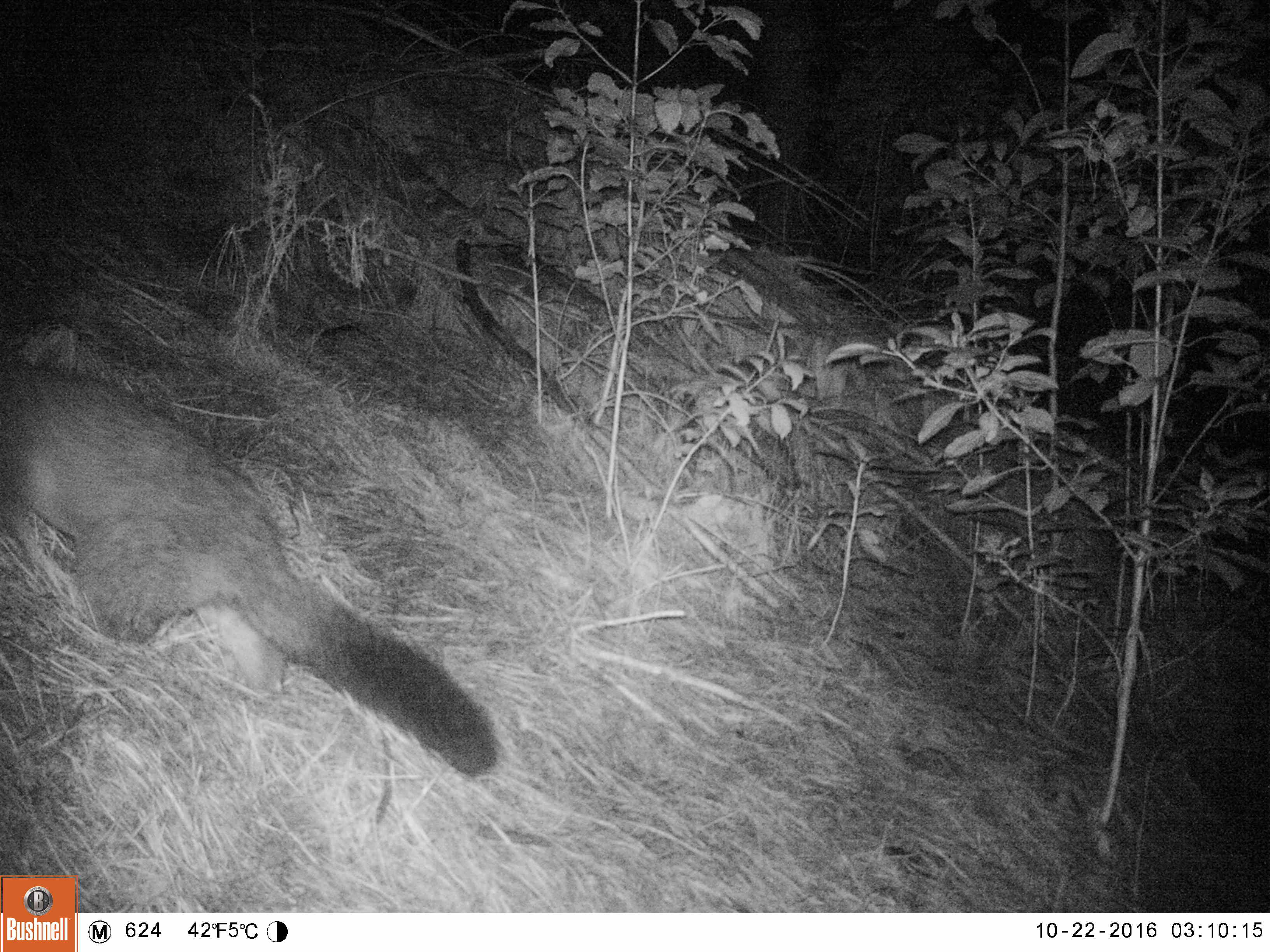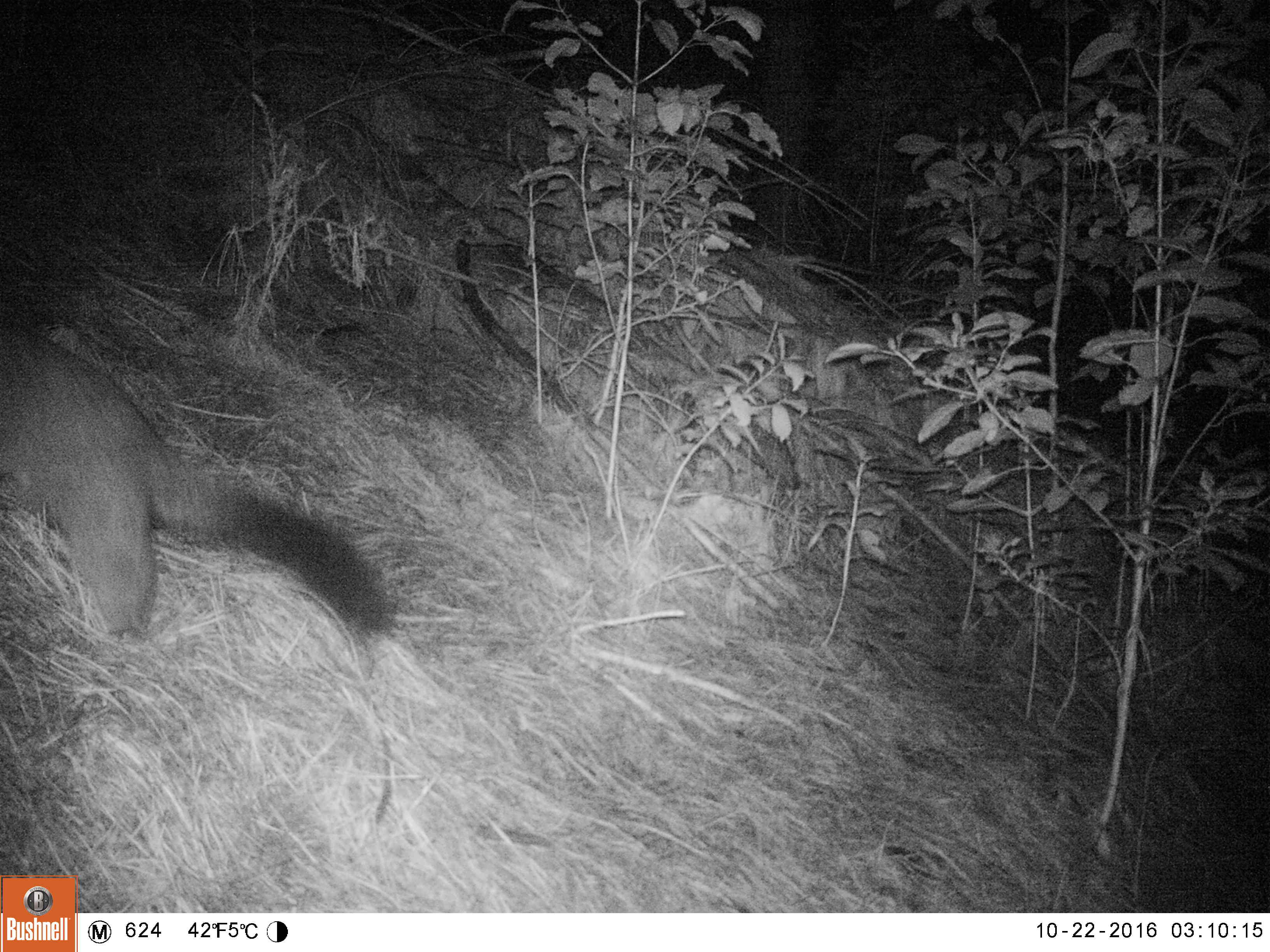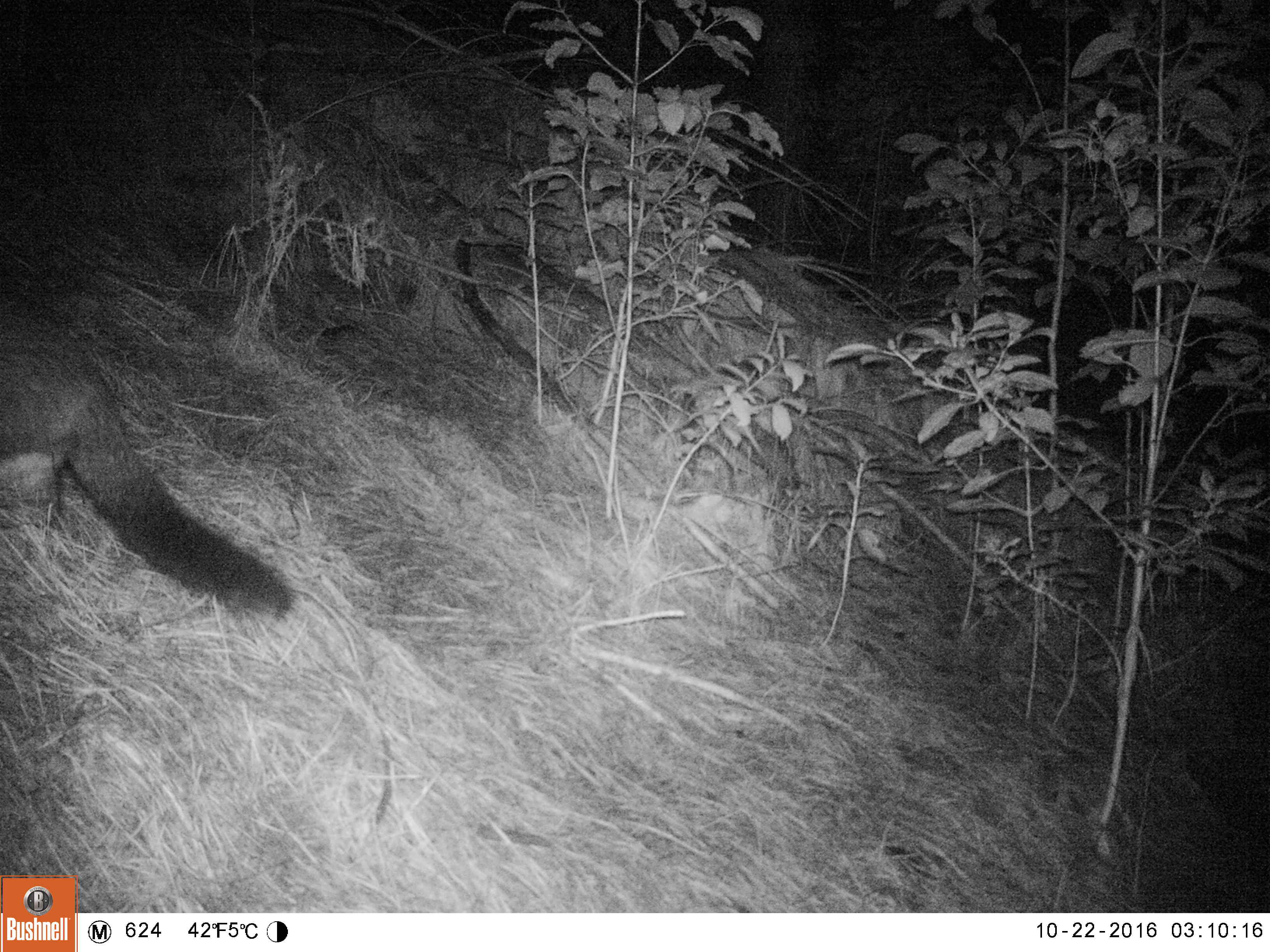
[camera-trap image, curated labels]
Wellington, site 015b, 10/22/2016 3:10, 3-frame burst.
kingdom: Animalia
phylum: Chordata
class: Mammalia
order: Didelphimorphia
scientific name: Didelphimorphia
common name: possum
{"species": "possum (Didelphimorphia)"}